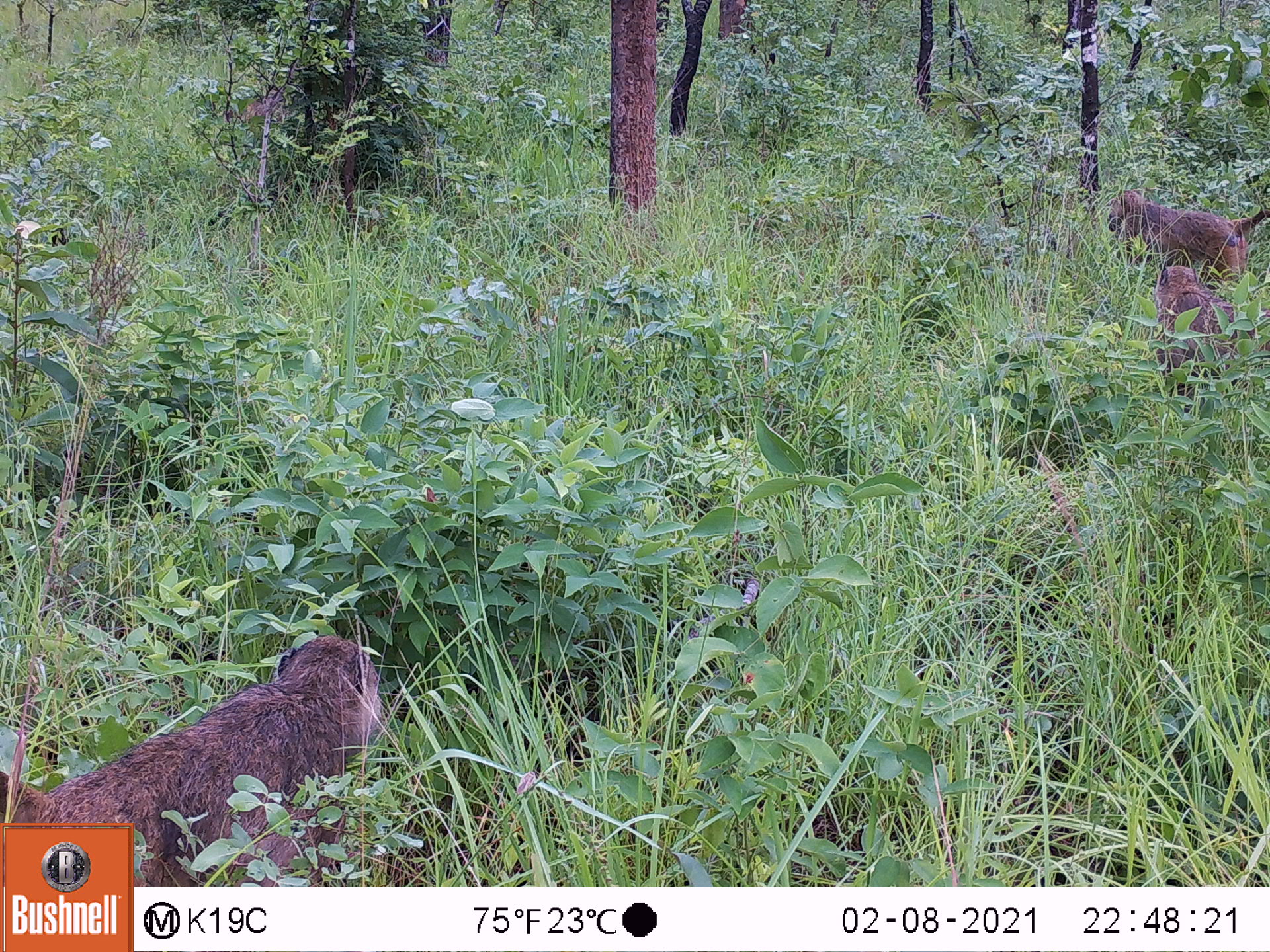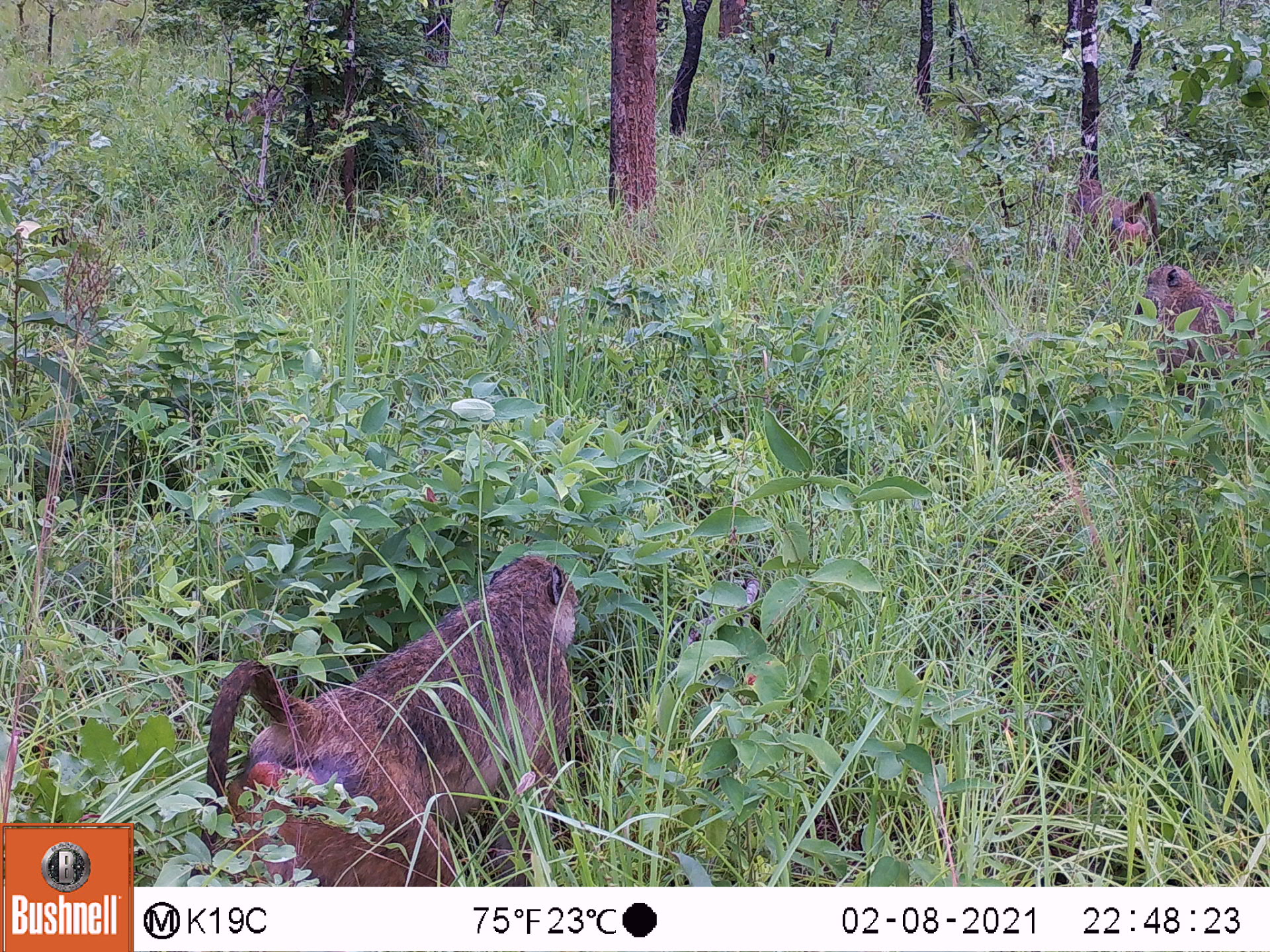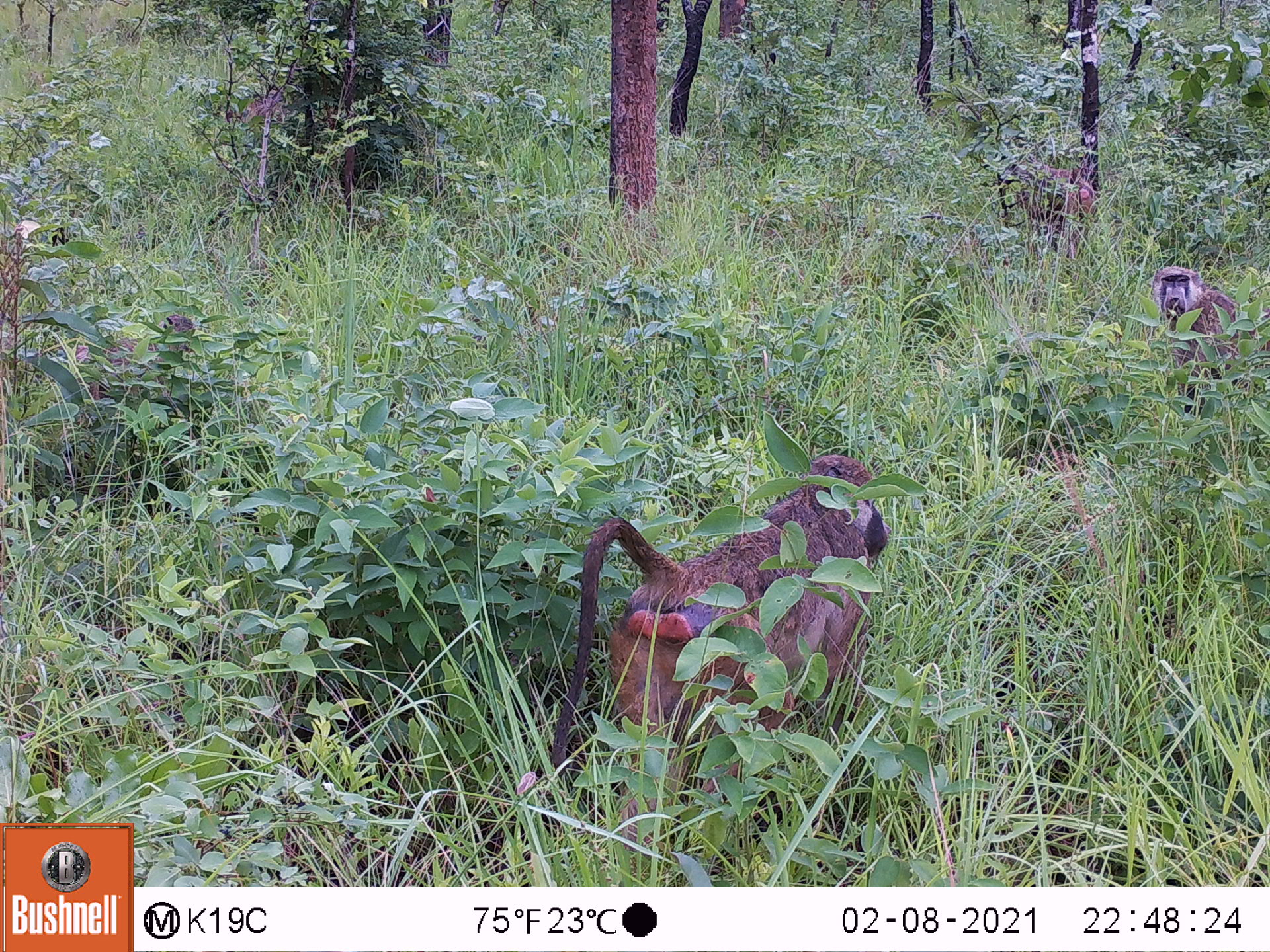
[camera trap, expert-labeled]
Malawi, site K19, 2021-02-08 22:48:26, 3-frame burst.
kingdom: Animalia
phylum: Chordata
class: Mammalia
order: Primates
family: Cercopithecidae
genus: Papio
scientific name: Papio cynocephalus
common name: yellow baboon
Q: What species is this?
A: Yellow baboon (Papio cynocephalus).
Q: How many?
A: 4.